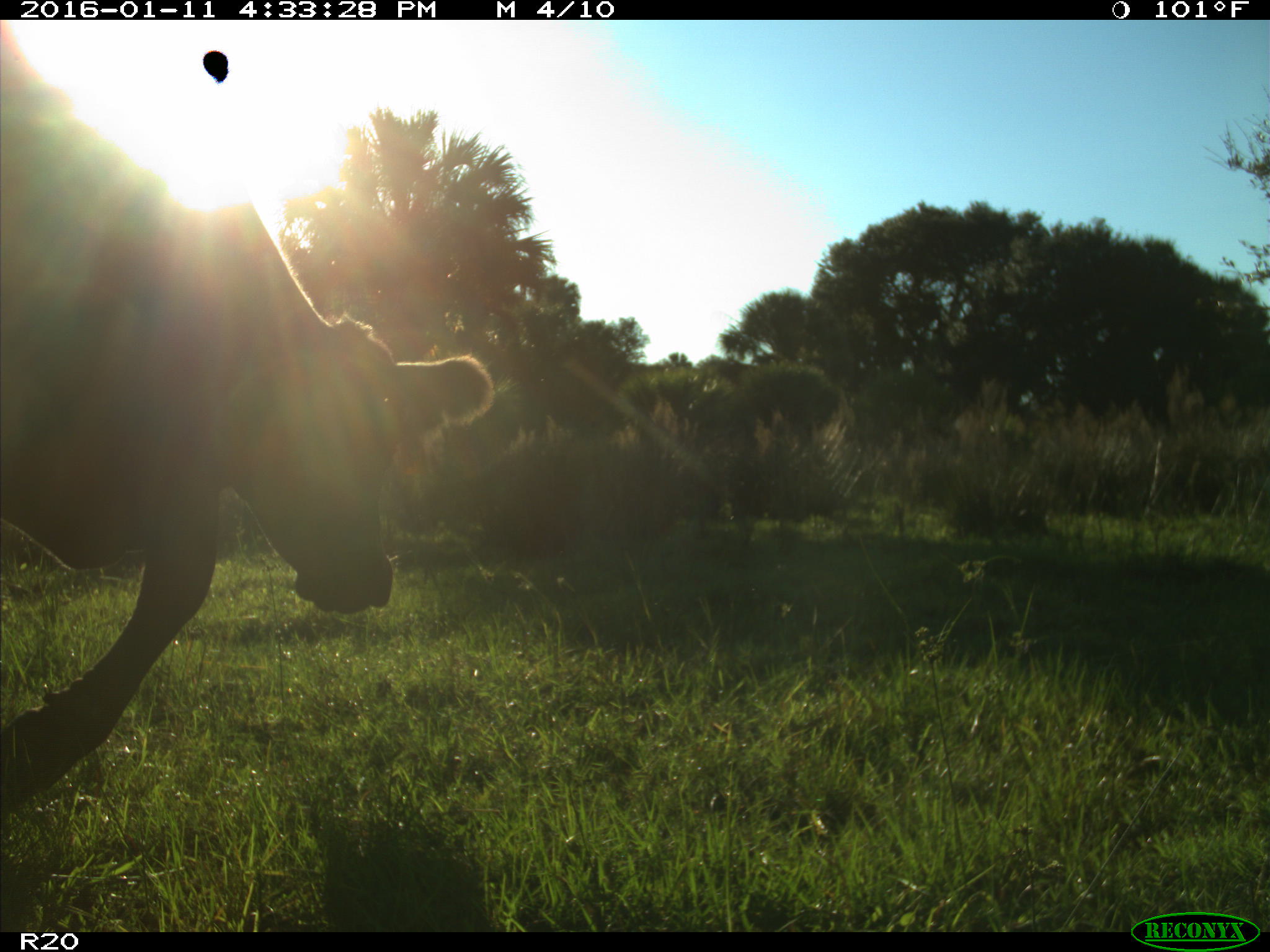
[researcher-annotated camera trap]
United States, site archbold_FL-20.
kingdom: Animalia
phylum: Chordata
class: Mammalia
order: Artiodactyla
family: Bovidae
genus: Bos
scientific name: Bos taurus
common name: domestic cow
Bos taurus (domestic cow).